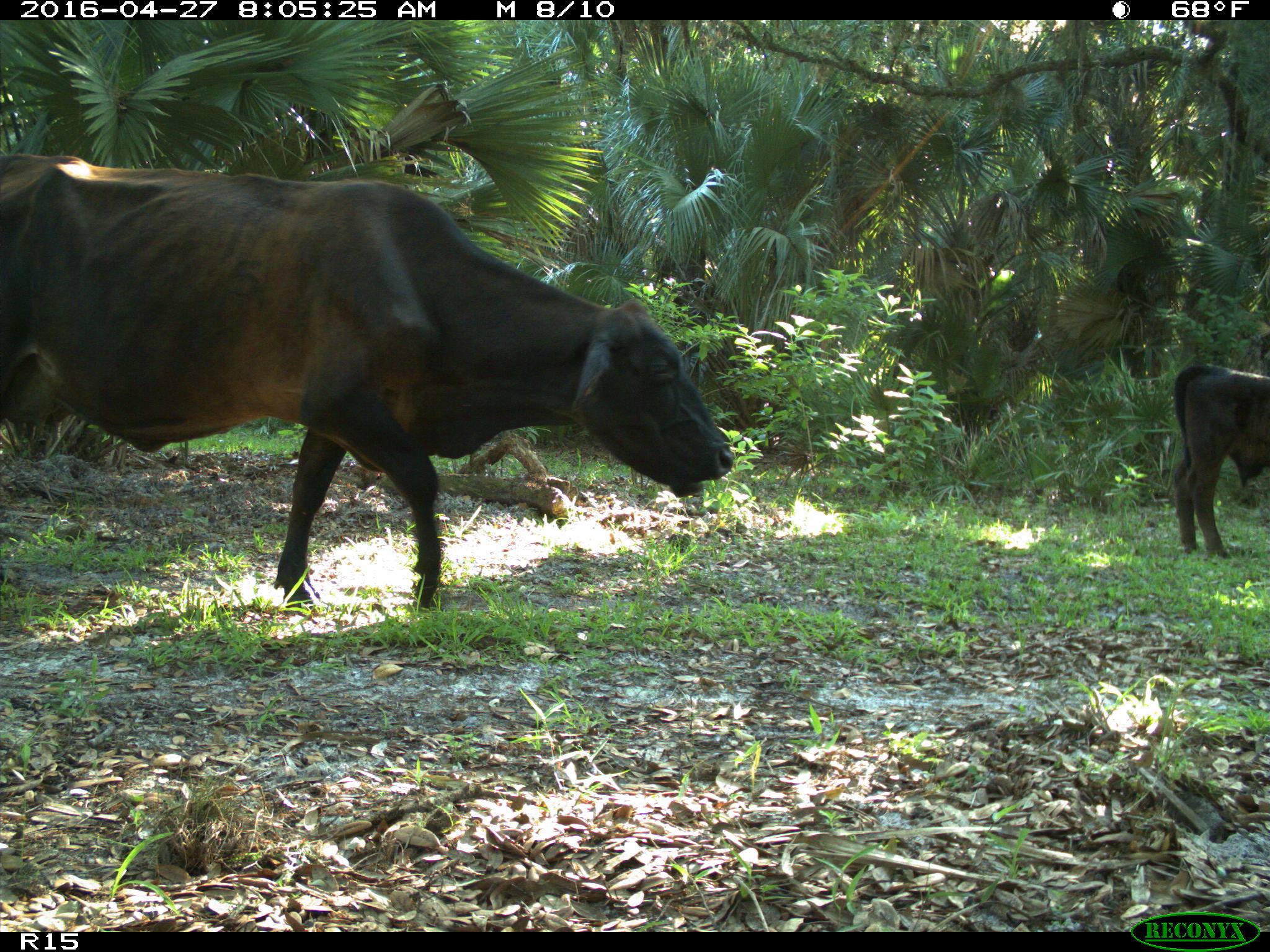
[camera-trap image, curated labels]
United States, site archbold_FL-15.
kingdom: Animalia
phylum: Chordata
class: Mammalia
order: Artiodactyla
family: Bovidae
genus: Bos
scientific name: Bos taurus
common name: domestic cow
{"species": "Bos taurus (domestic cow)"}